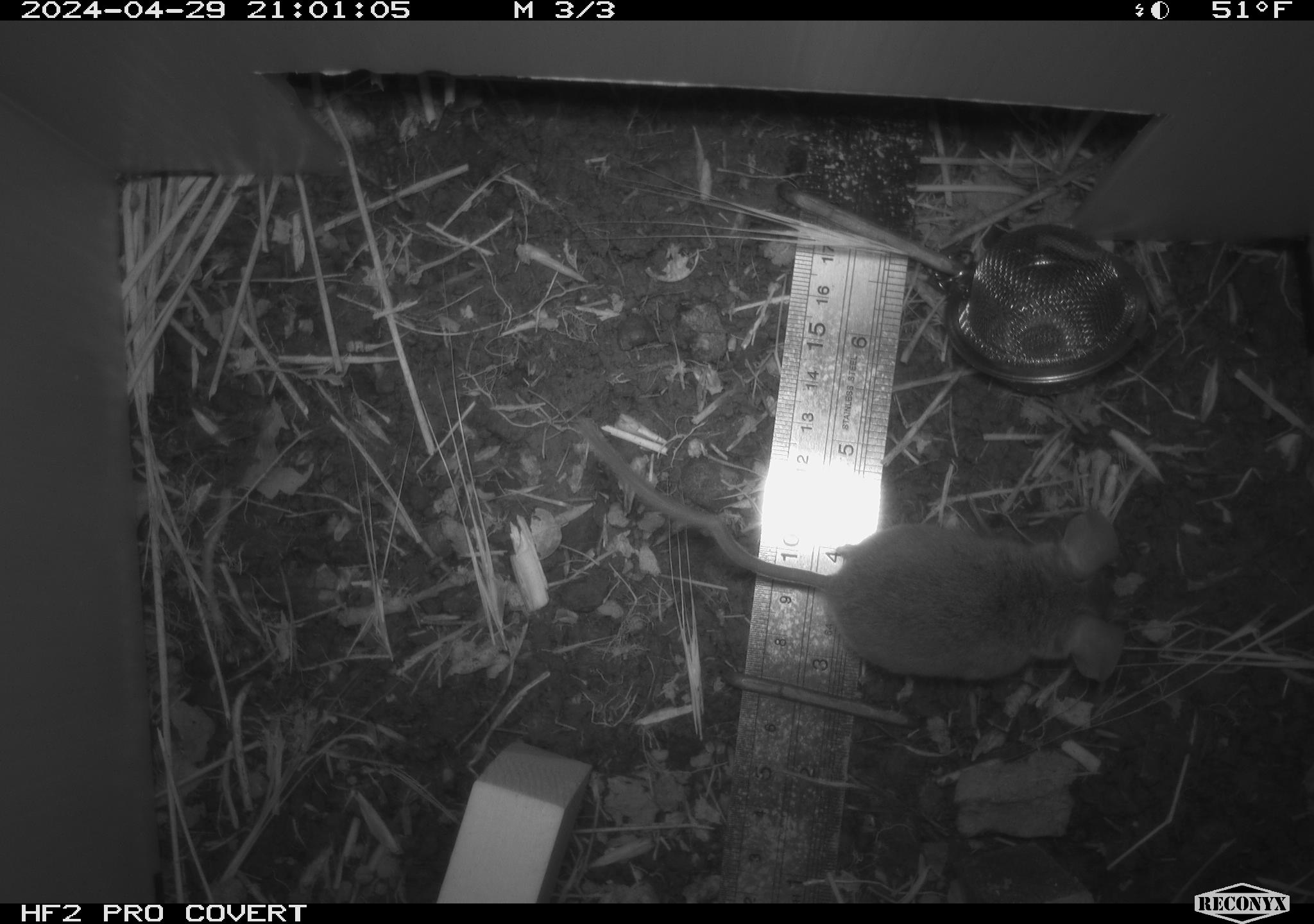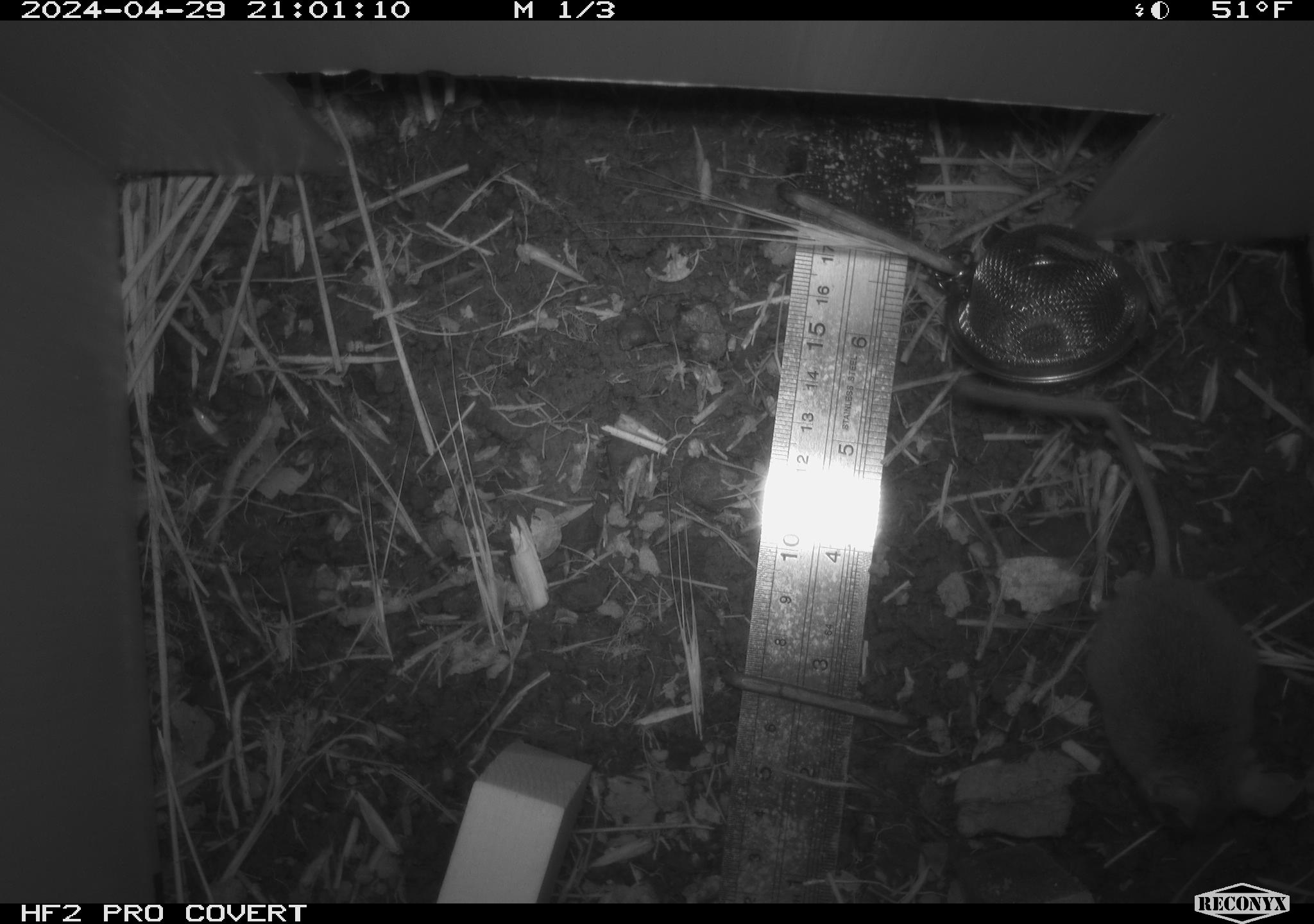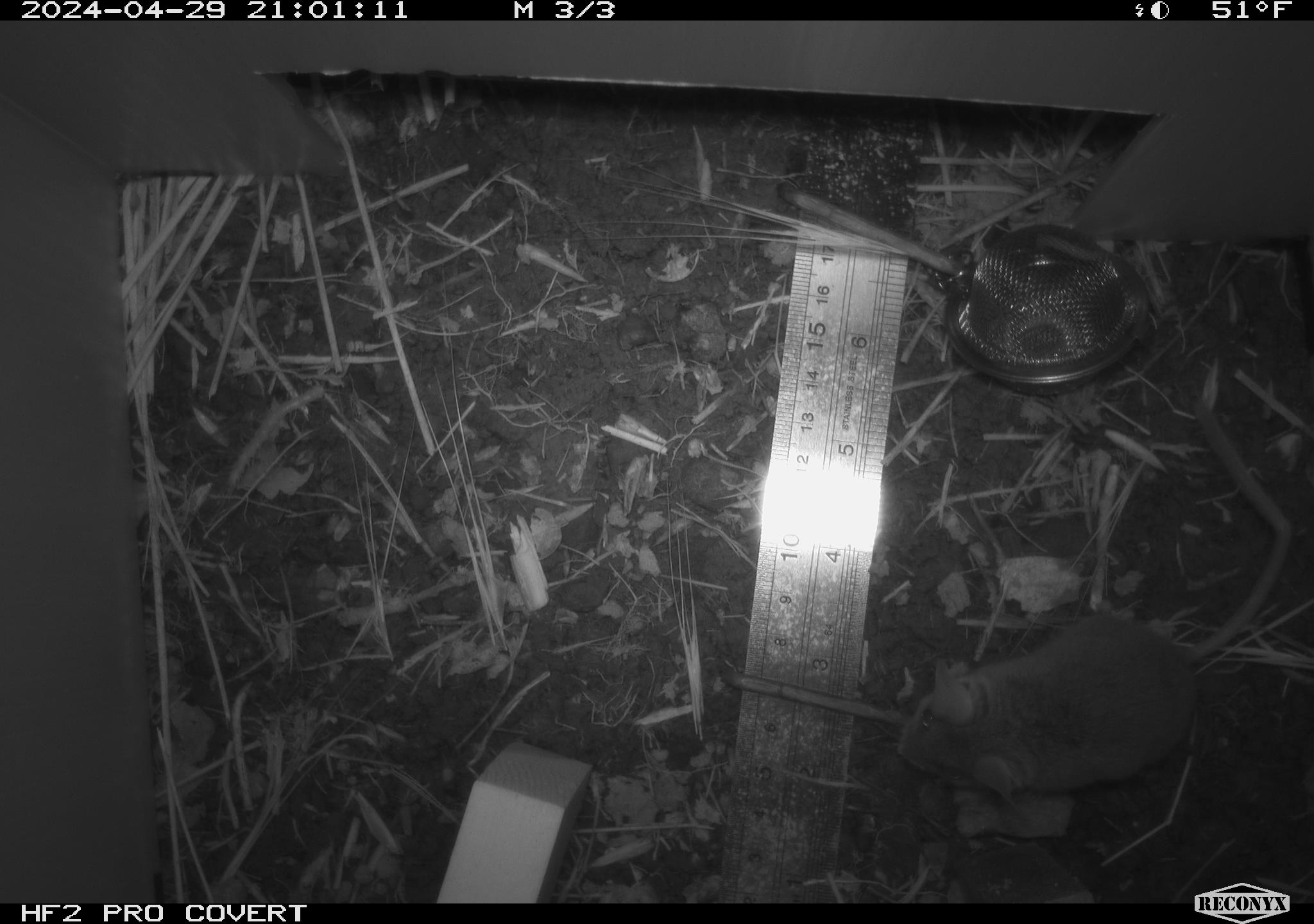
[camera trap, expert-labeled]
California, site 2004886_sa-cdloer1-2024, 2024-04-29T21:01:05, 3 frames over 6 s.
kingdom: Animalia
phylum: Chordata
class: Mammalia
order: Rodentia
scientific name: Rodentia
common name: mouse species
Mouse species (Rodentia).